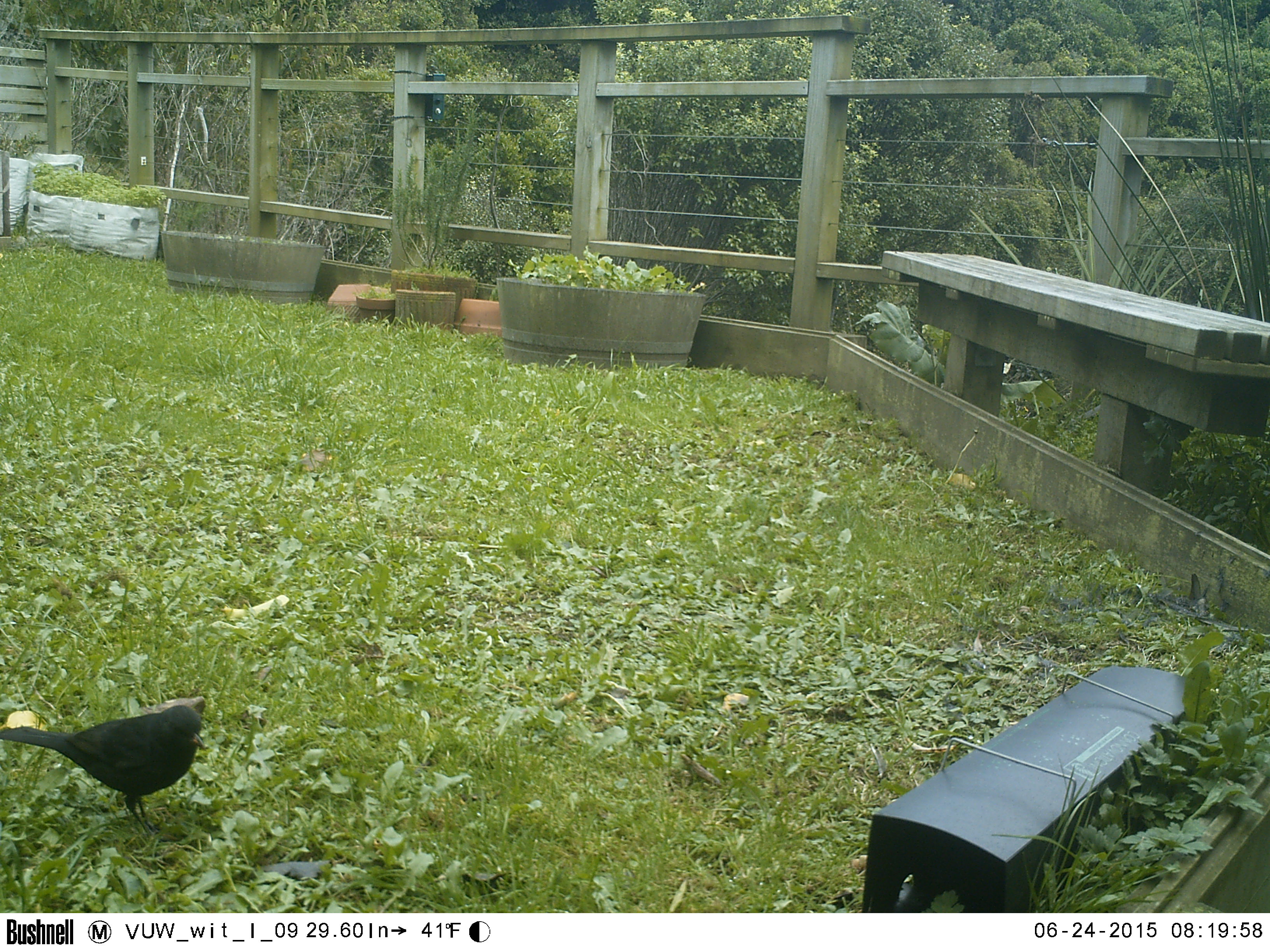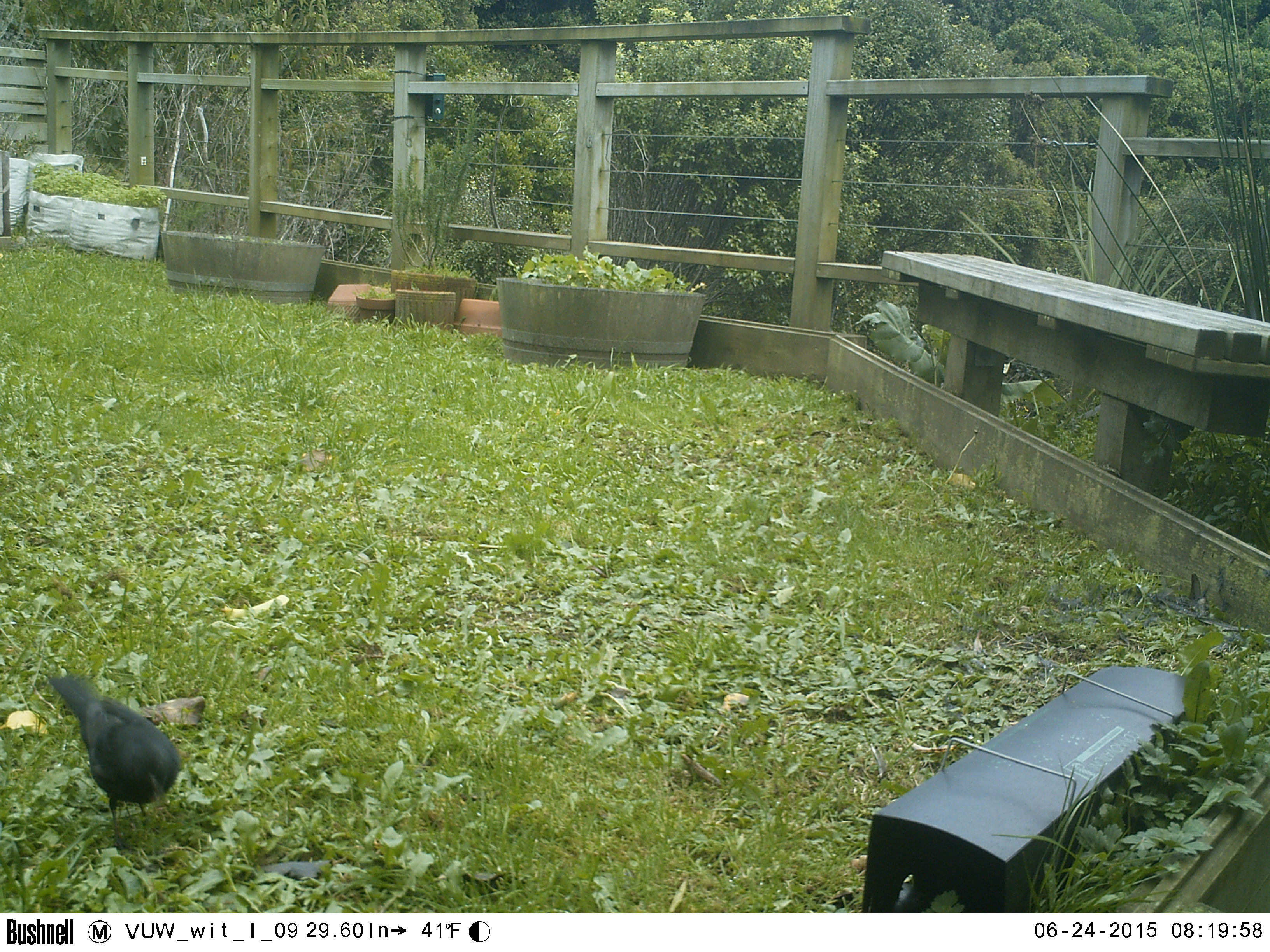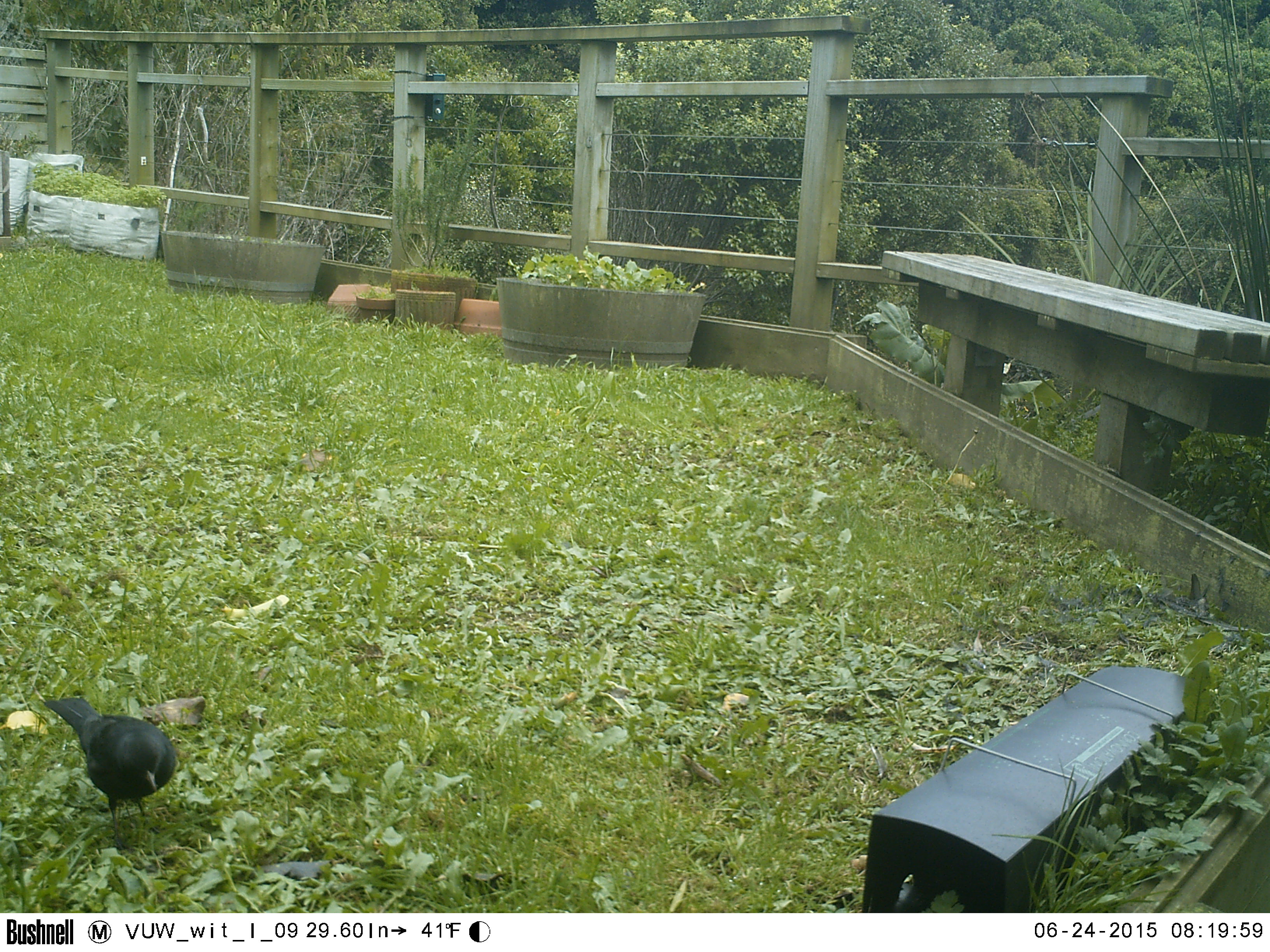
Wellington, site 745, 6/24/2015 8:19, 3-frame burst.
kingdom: Animalia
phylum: Chordata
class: Aves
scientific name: Aves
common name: bird